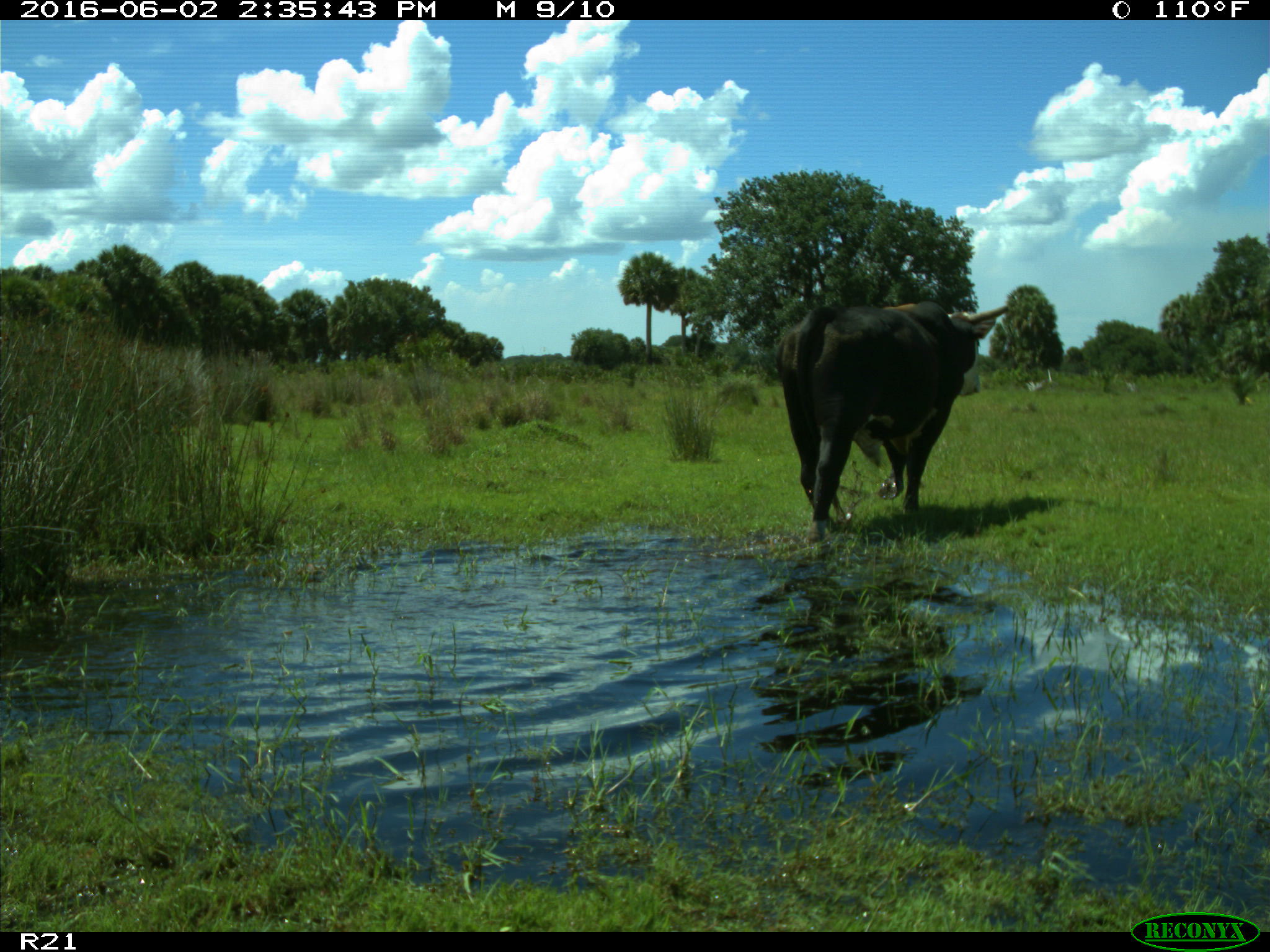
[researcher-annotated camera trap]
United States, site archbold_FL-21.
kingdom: Animalia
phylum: Chordata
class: Mammalia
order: Artiodactyla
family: Bovidae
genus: Bos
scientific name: Bos taurus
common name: domestic cow